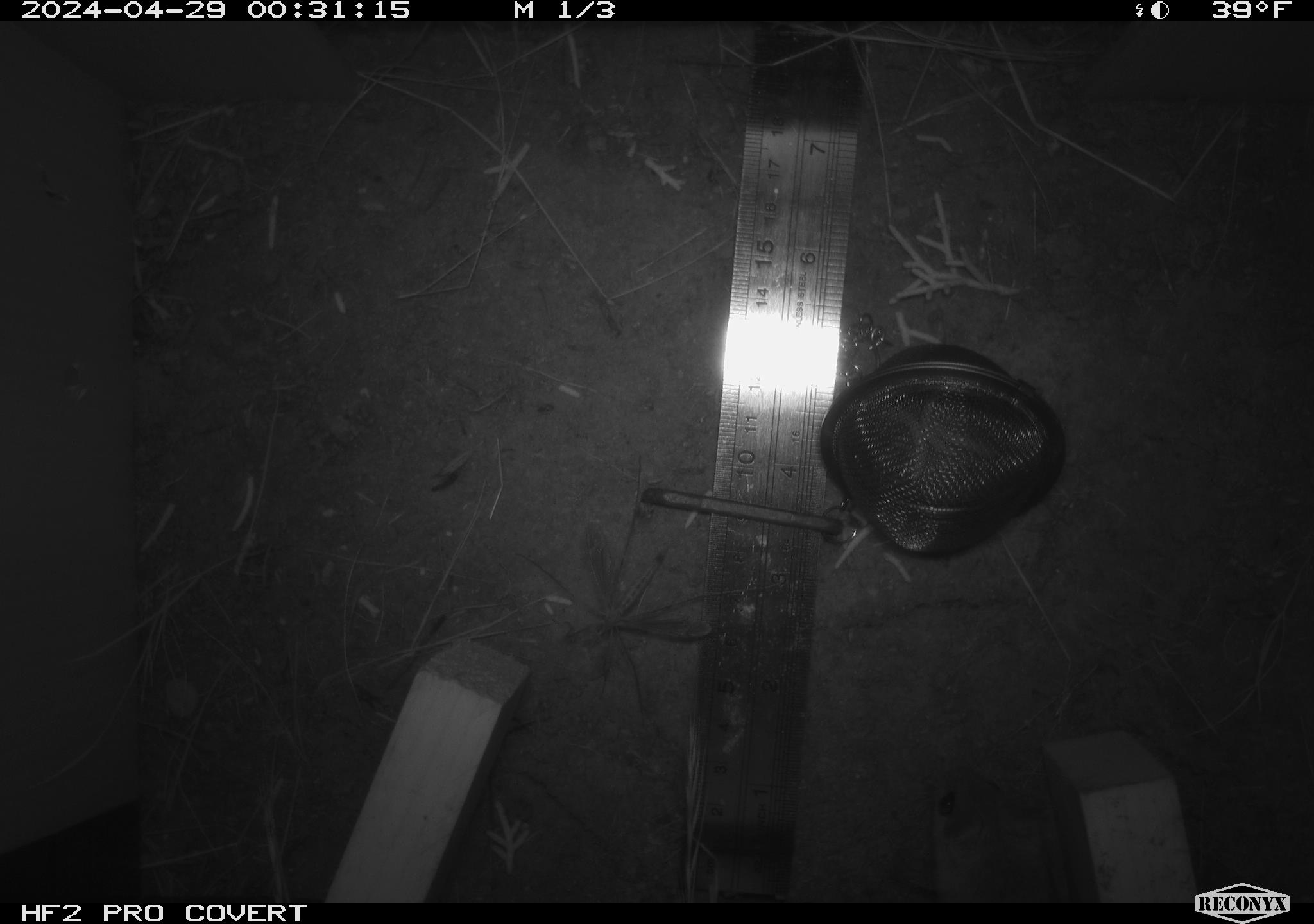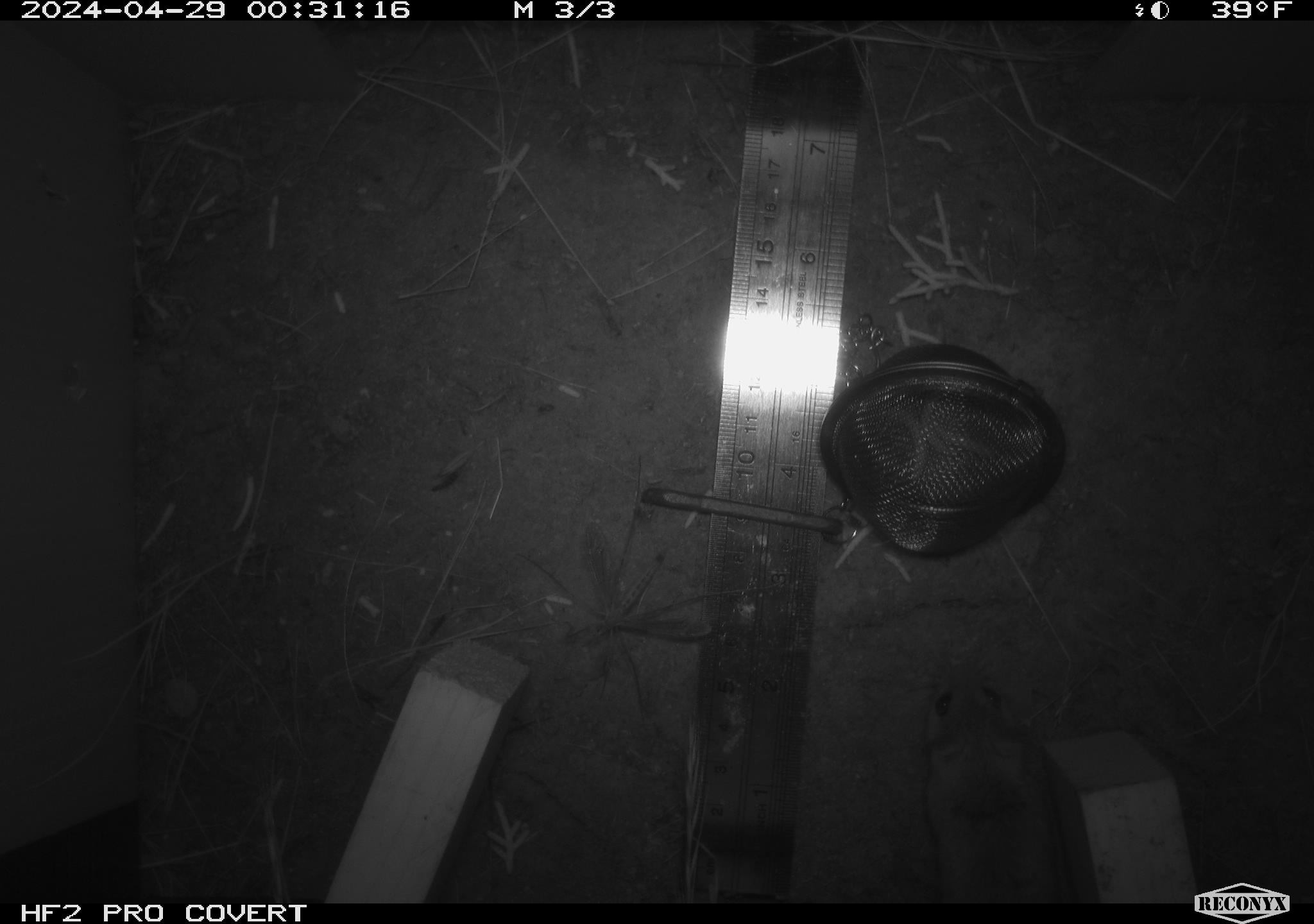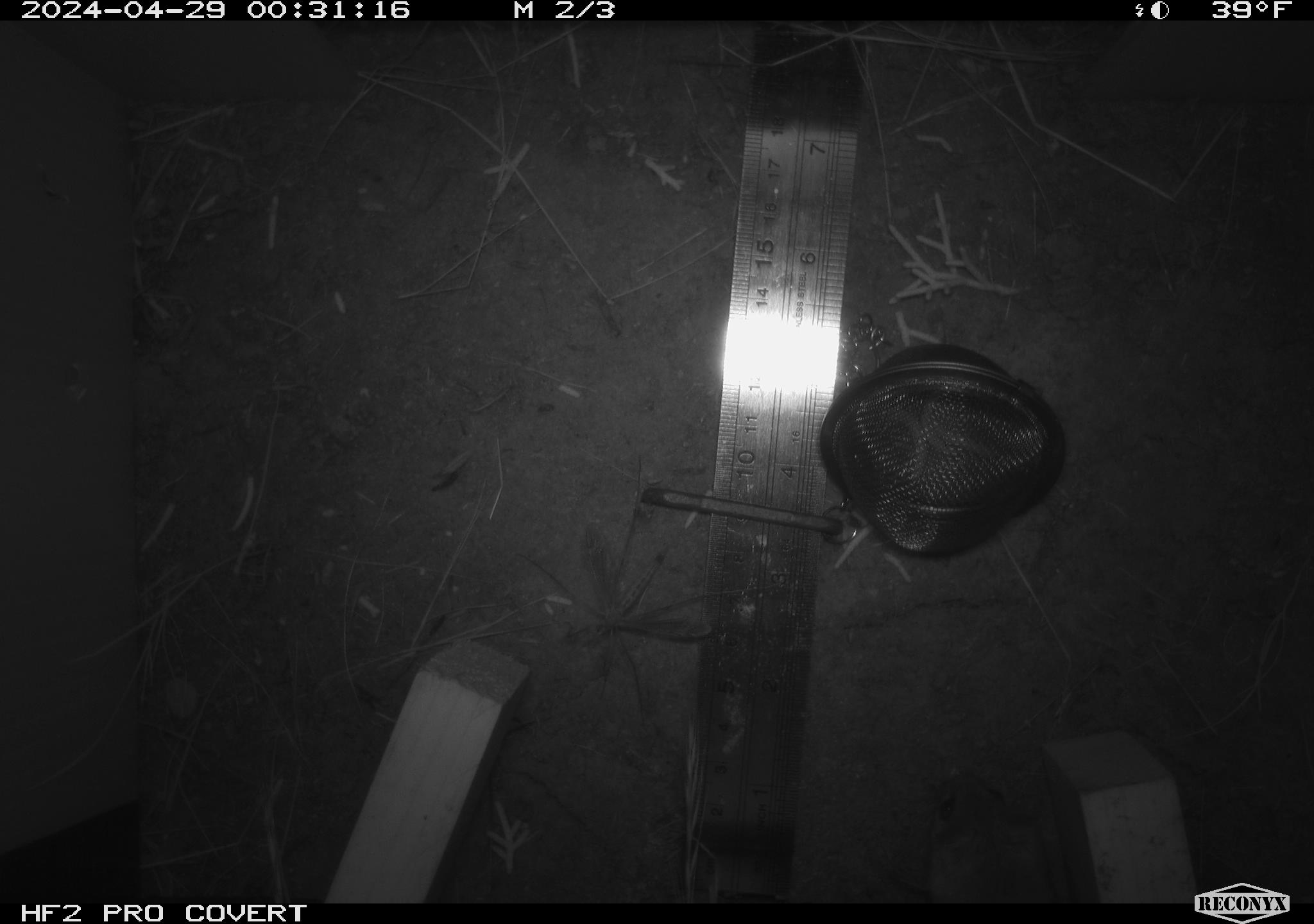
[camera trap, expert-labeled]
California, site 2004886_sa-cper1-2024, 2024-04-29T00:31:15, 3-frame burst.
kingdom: Animalia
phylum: Chordata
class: Mammalia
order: Rodentia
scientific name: Rodentia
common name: rodent